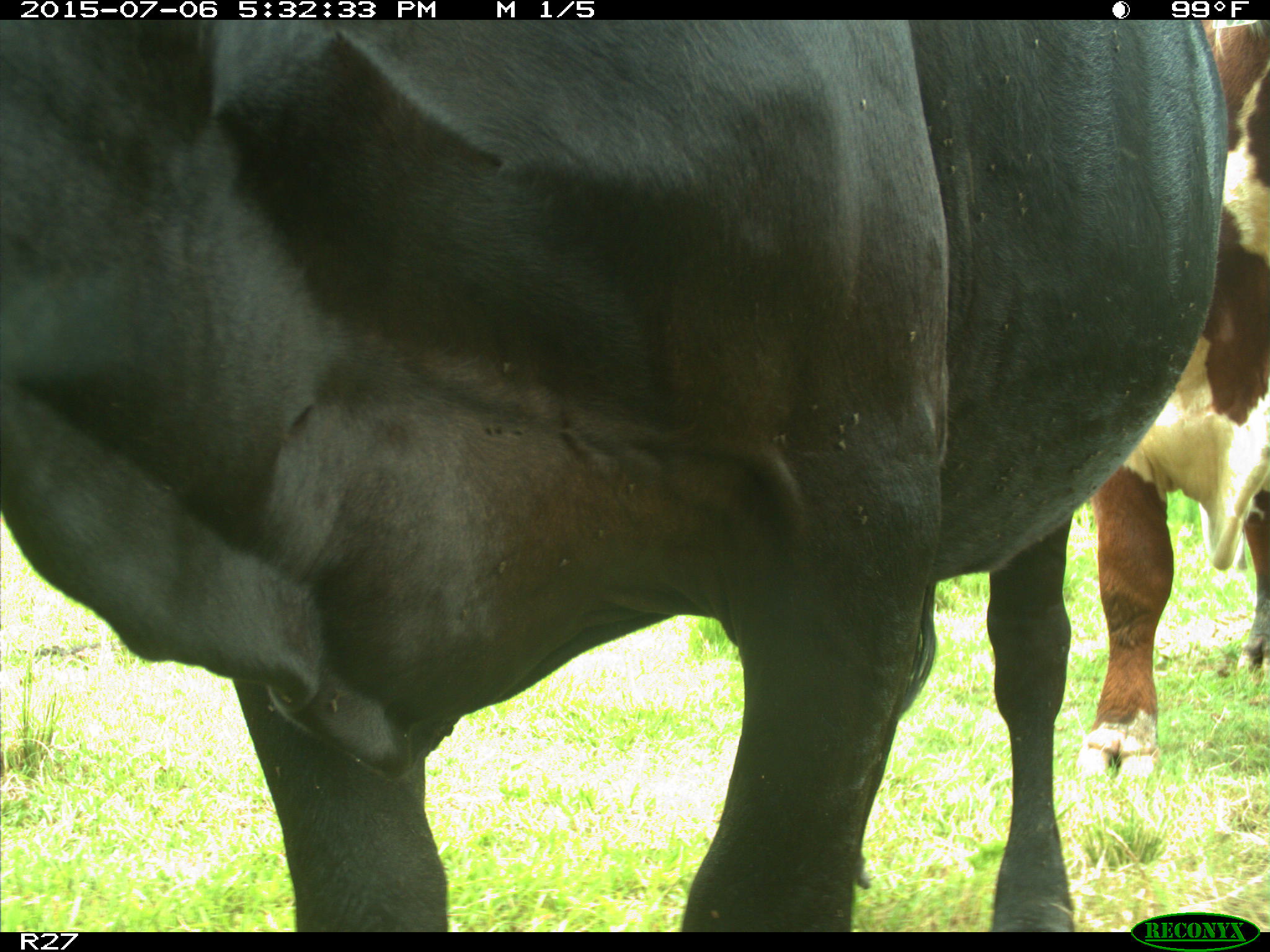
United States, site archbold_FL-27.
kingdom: Animalia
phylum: Chordata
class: Mammalia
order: Artiodactyla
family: Bovidae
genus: Bos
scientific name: Bos taurus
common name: domestic cow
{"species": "Bos taurus (domestic cow)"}